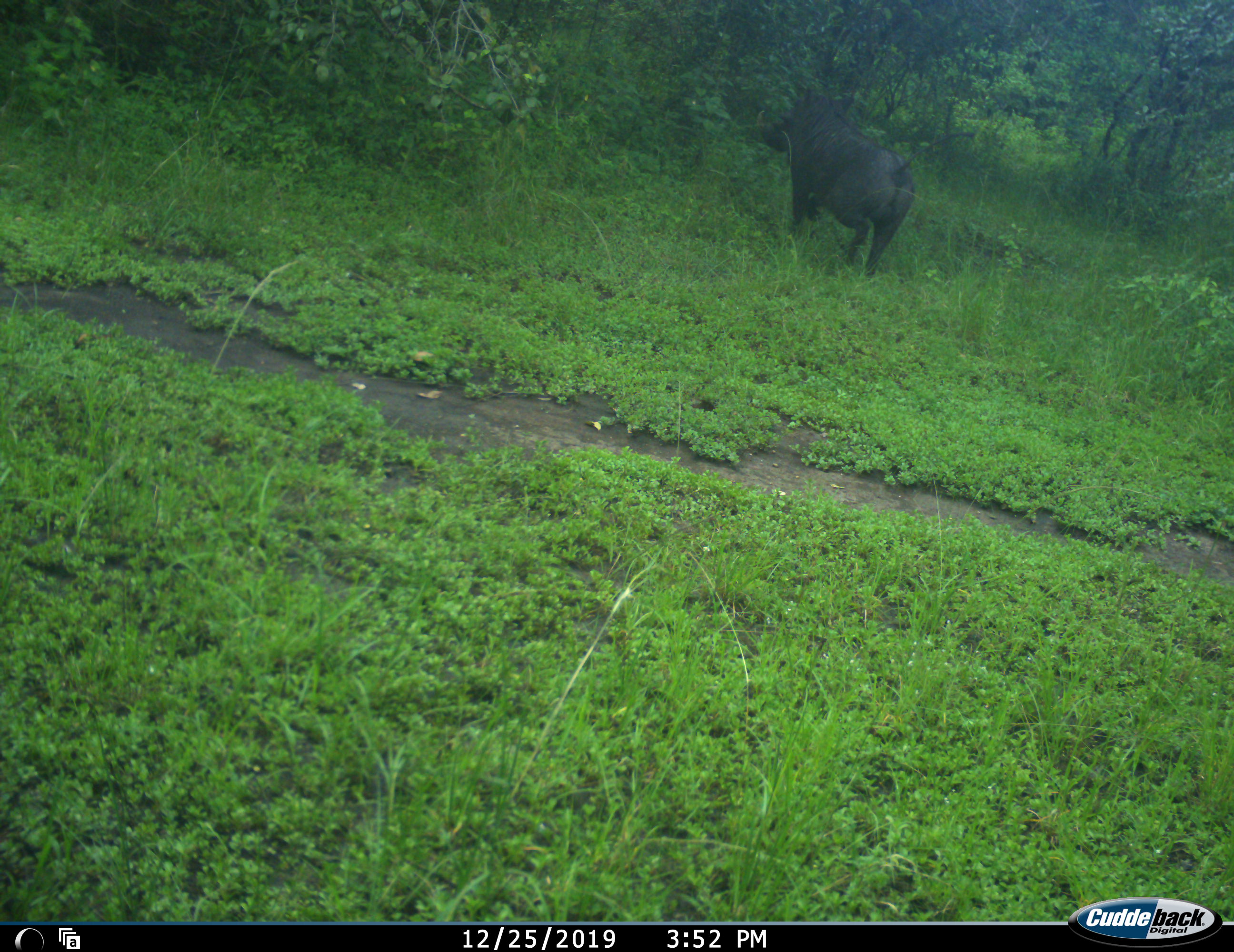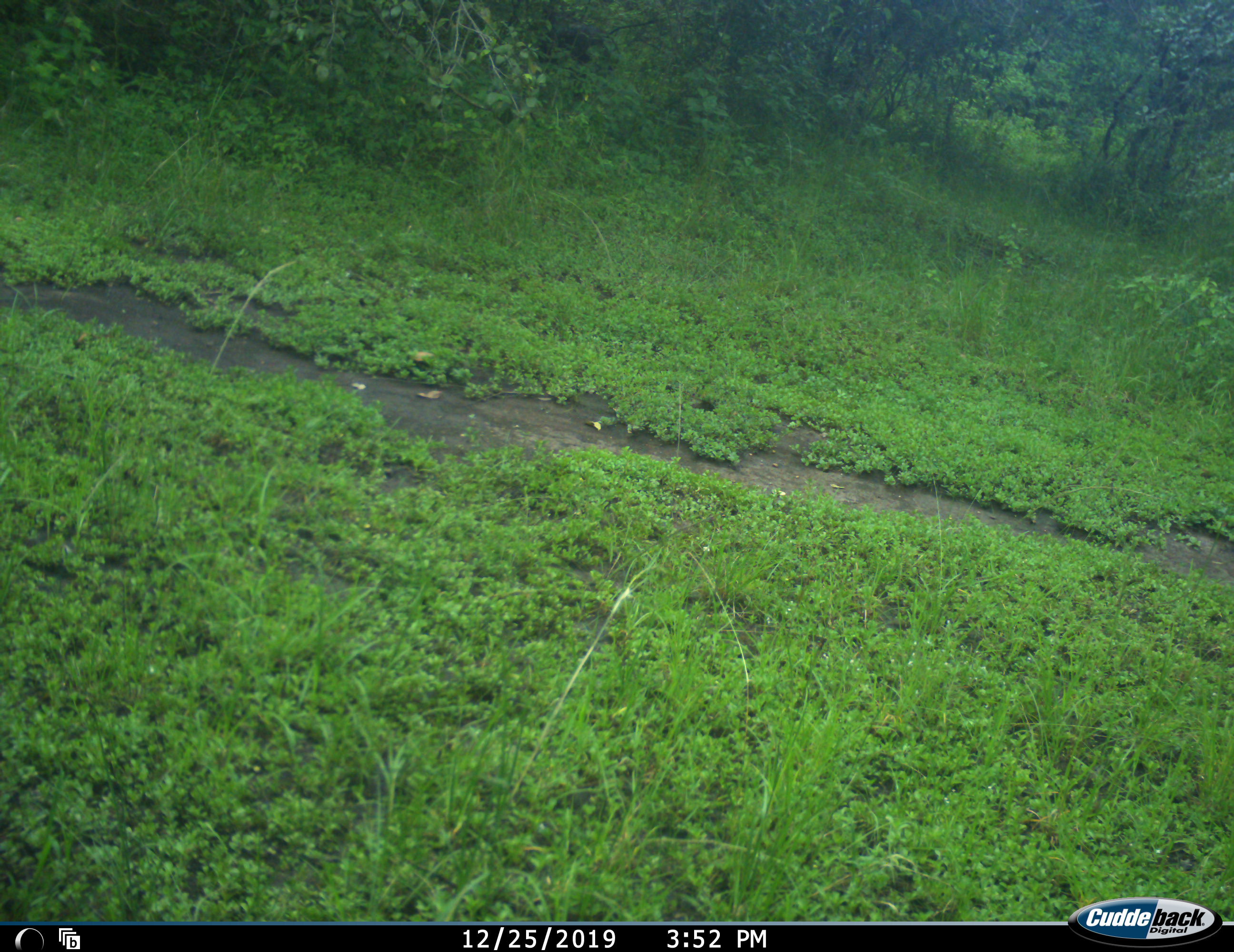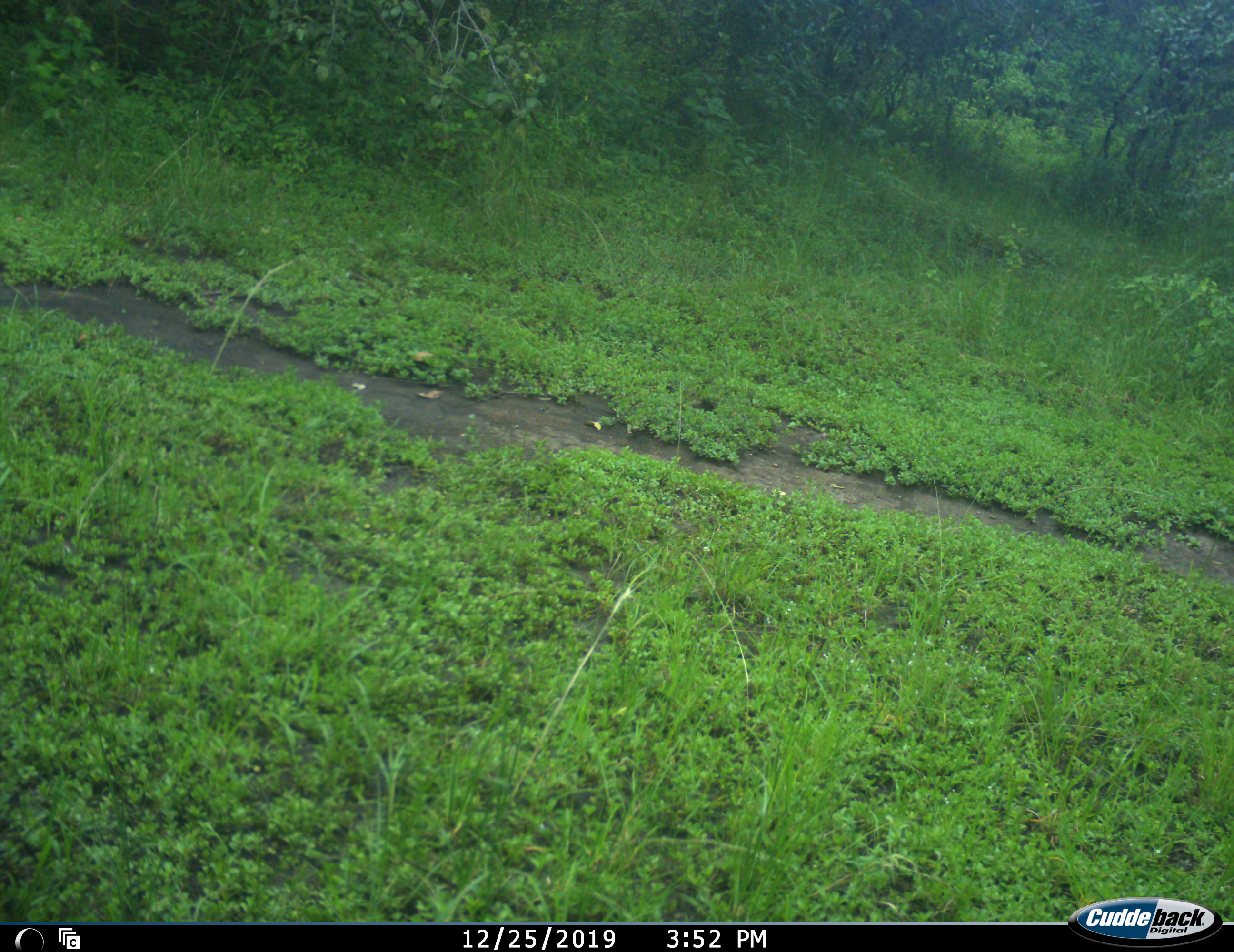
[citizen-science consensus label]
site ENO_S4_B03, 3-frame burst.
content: unidentified animal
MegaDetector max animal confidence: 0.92